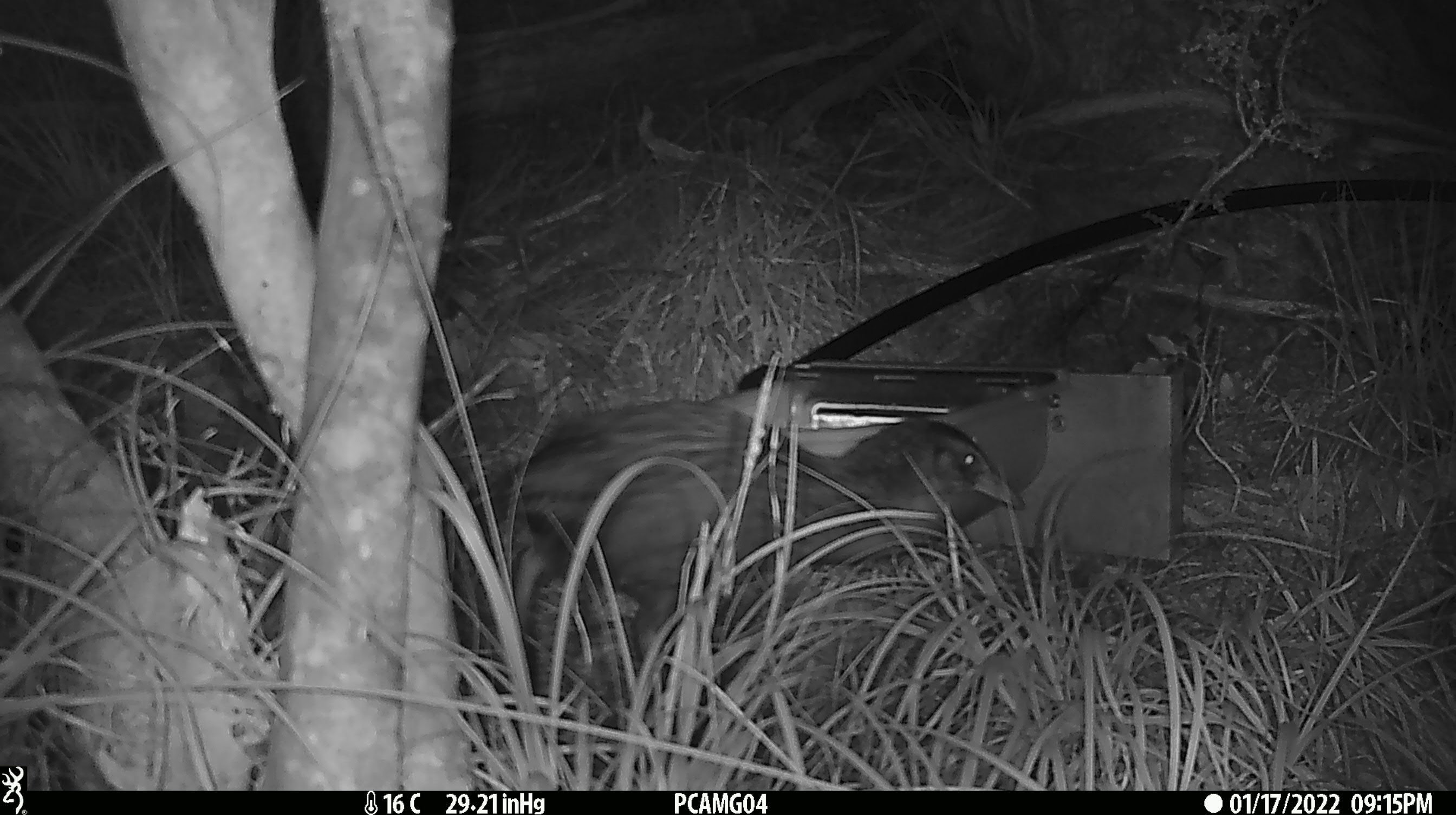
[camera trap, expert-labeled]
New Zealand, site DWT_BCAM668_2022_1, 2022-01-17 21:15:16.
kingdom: Animalia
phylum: Chordata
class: Aves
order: Gruiformes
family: Rallidae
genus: Gallirallus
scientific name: Gallirallus australis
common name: weka